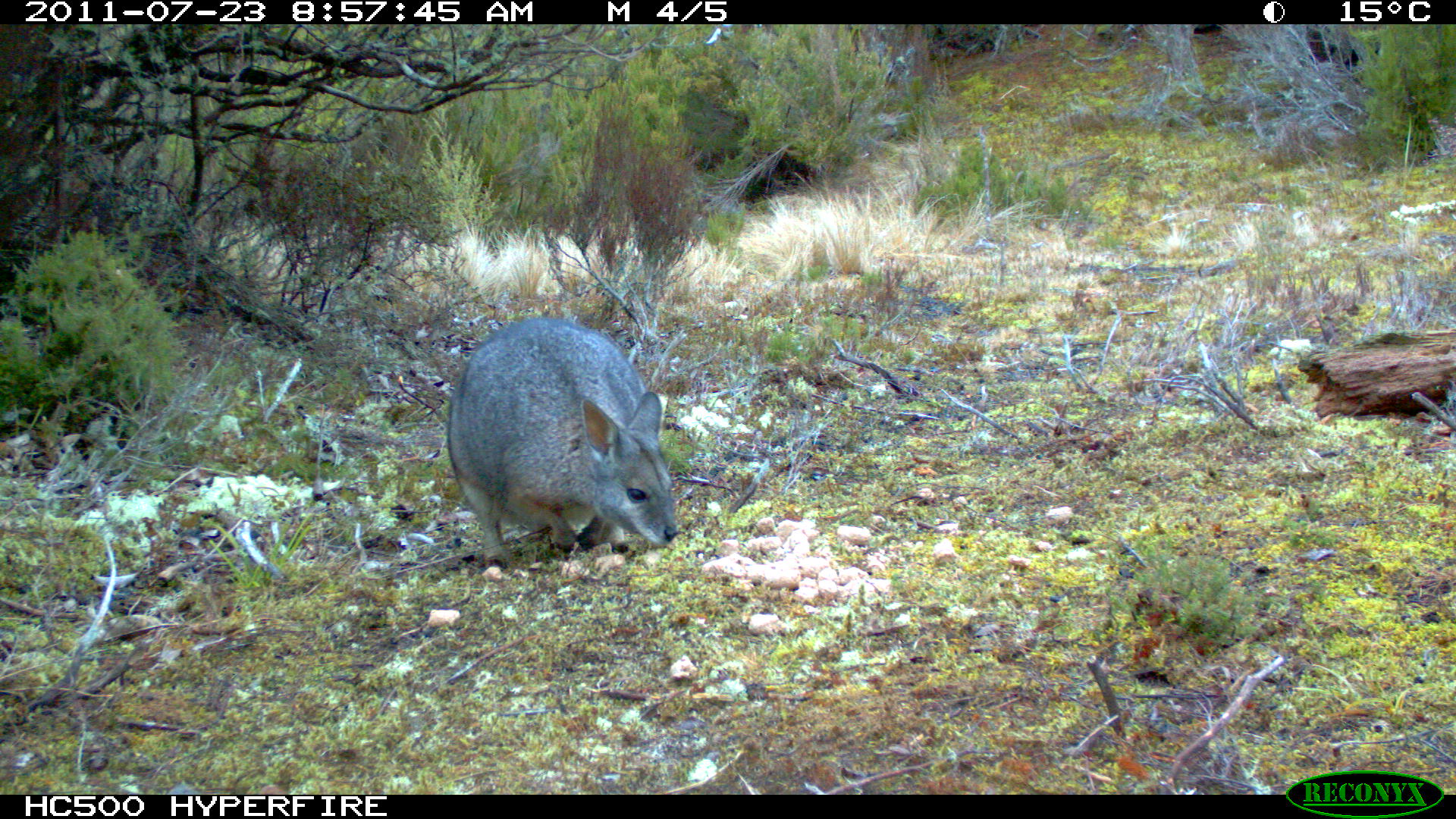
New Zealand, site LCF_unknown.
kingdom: Animalia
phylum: Chordata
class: Mammalia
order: Diprotodontia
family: Macropodidae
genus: Notamacropus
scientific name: Notamacropus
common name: wallaby